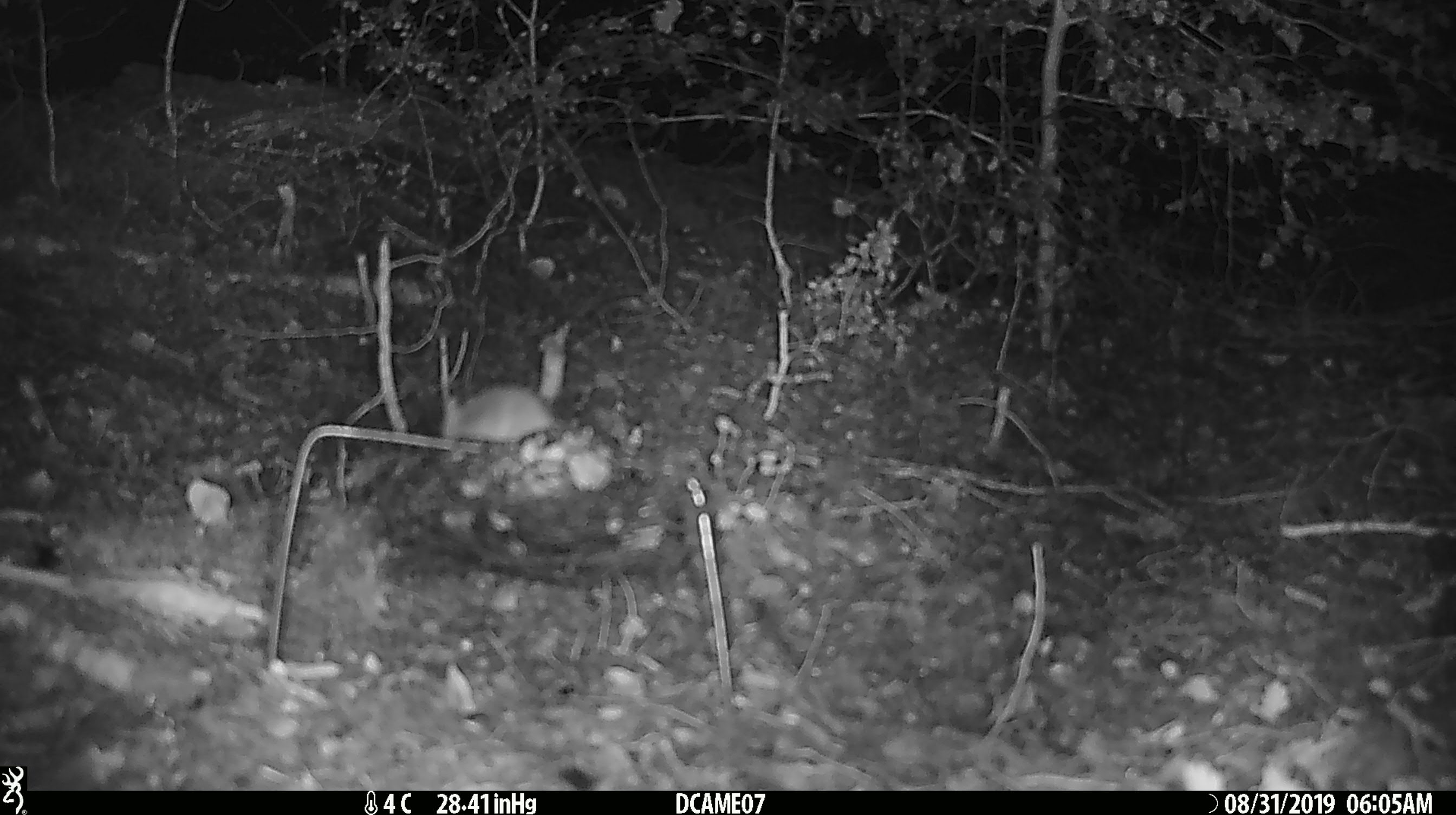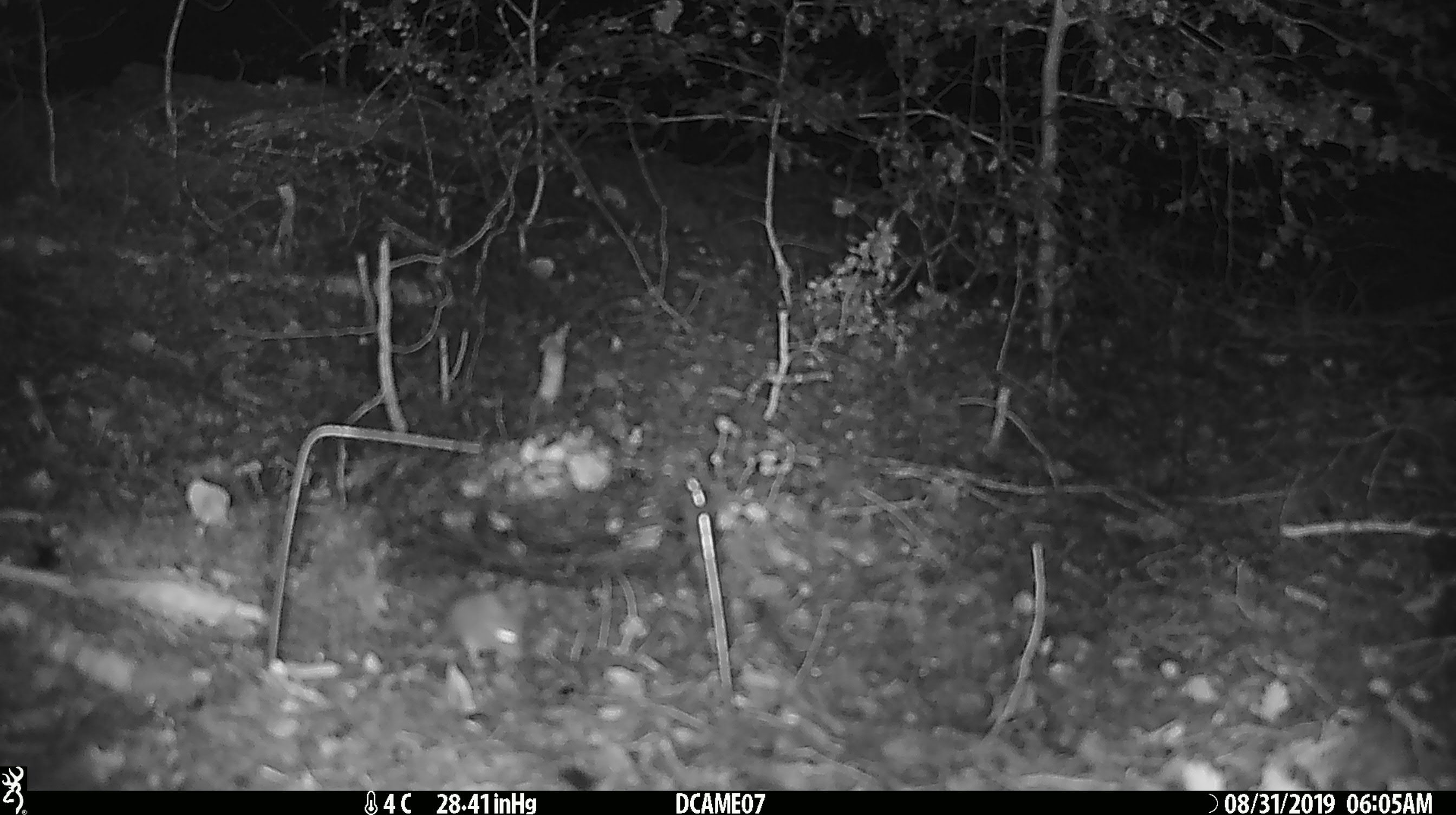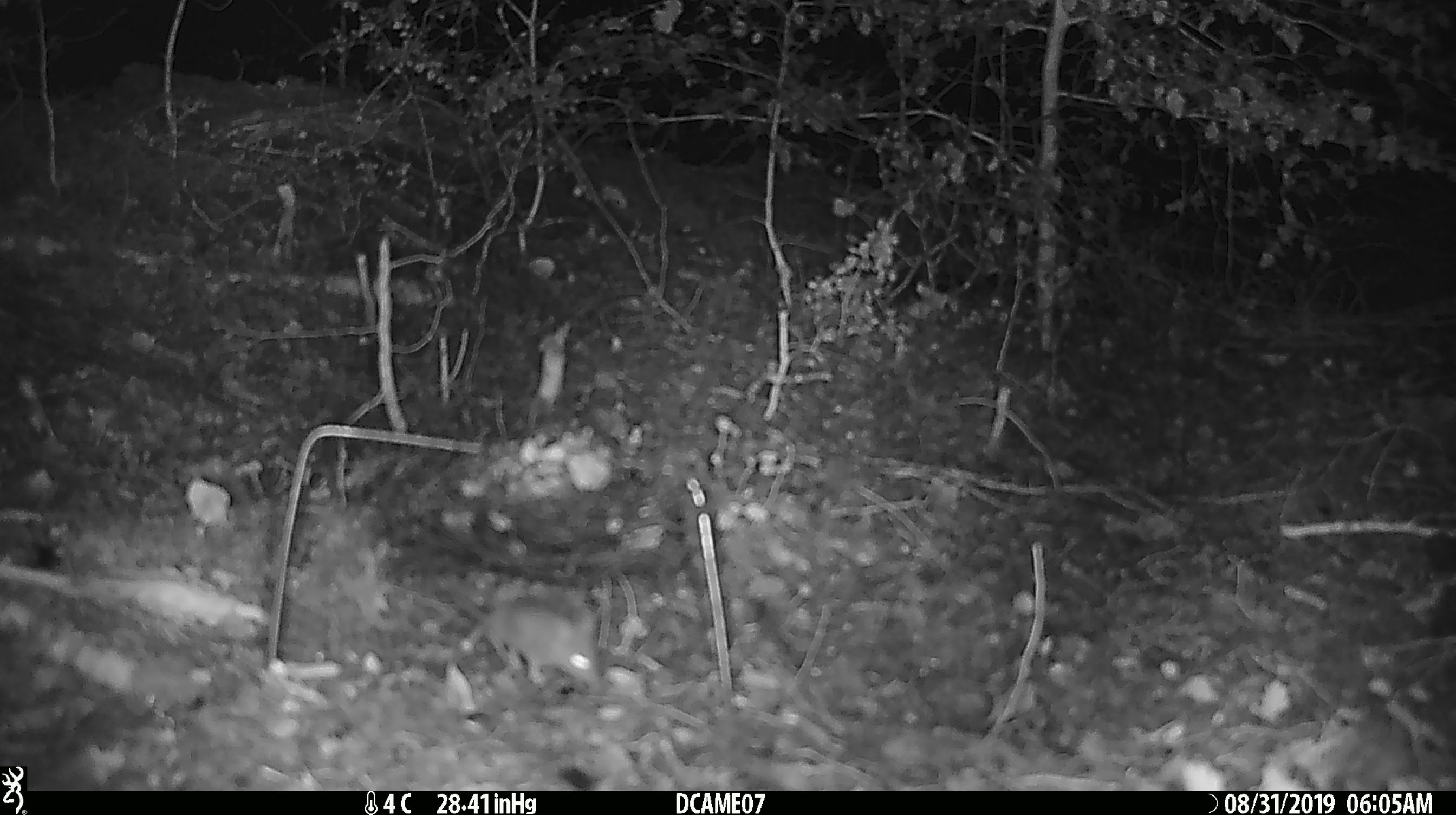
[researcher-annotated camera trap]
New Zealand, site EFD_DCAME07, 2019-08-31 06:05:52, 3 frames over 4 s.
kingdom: Animalia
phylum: Chordata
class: Mammalia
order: Rodentia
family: Muridae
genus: Mus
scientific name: Mus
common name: mouse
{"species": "mouse (Mus)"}